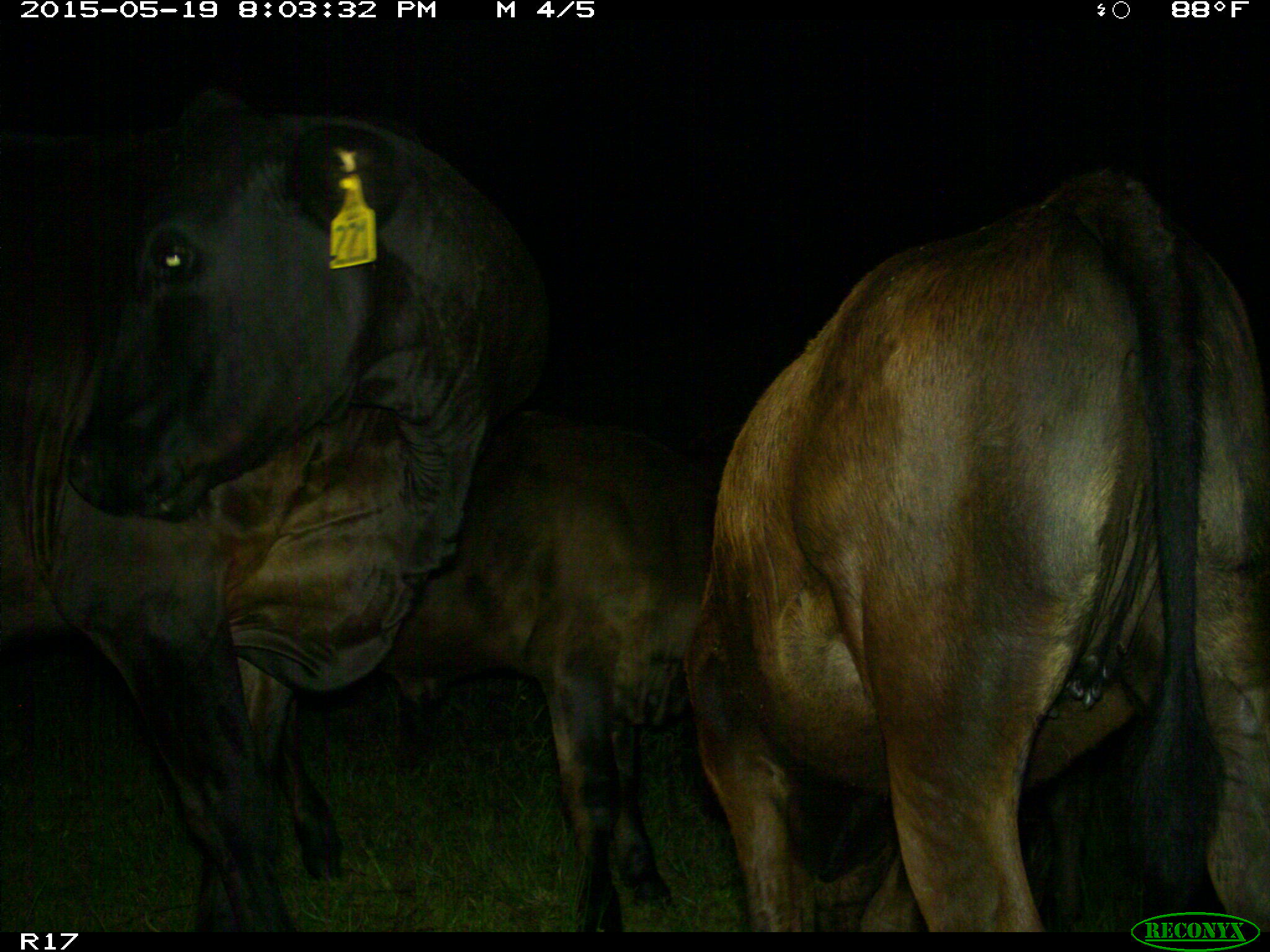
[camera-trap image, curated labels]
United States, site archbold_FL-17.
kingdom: Animalia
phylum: Chordata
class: Mammalia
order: Artiodactyla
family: Bovidae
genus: Bos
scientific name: Bos taurus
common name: domestic cow